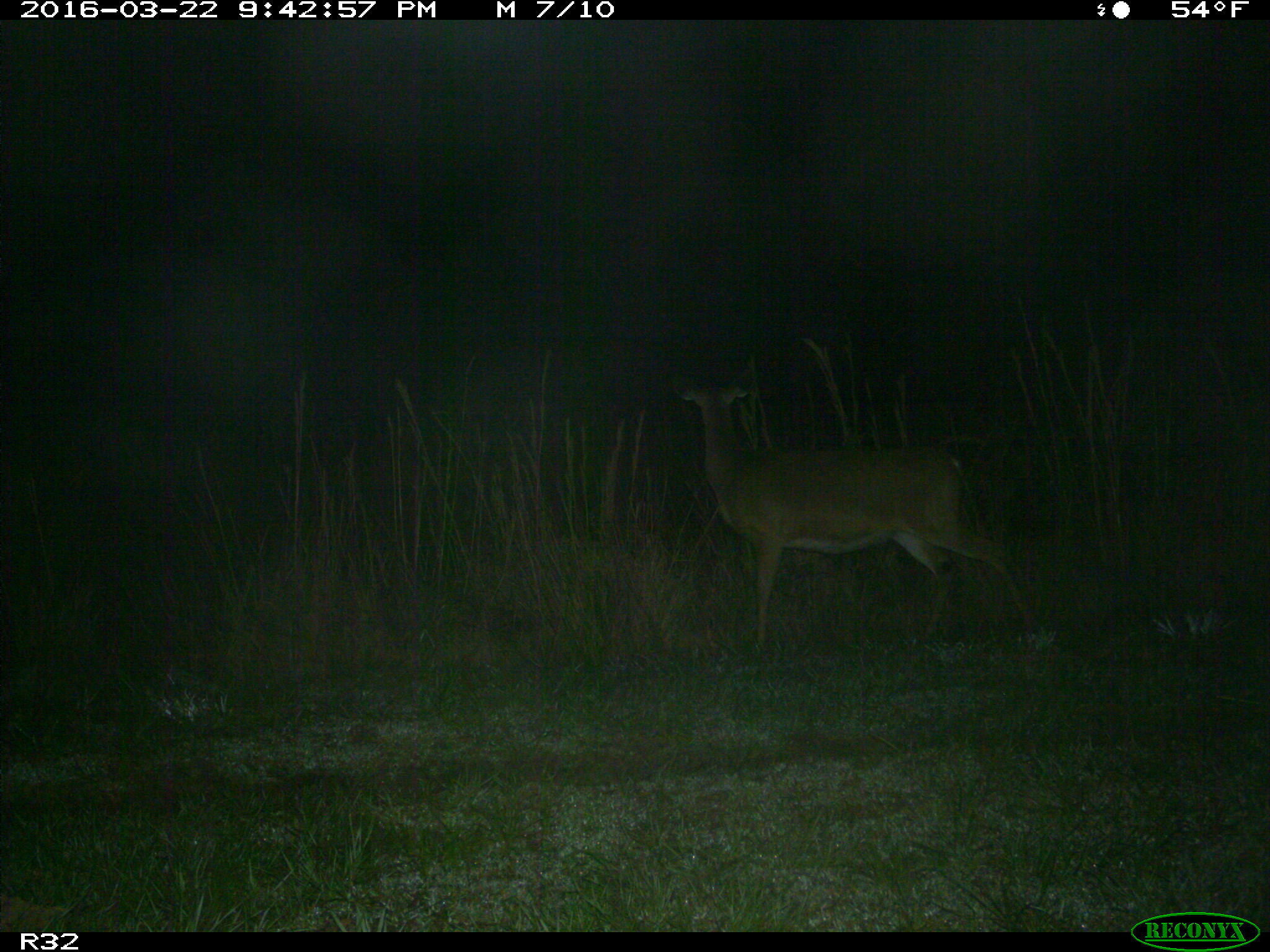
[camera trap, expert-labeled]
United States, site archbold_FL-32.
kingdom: Animalia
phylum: Chordata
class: Mammalia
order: Artiodactyla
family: Cervidae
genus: Odocoileus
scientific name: Odocoileus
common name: deer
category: unidentified deer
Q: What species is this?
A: Unidentified deer (deer) (Odocoileus).